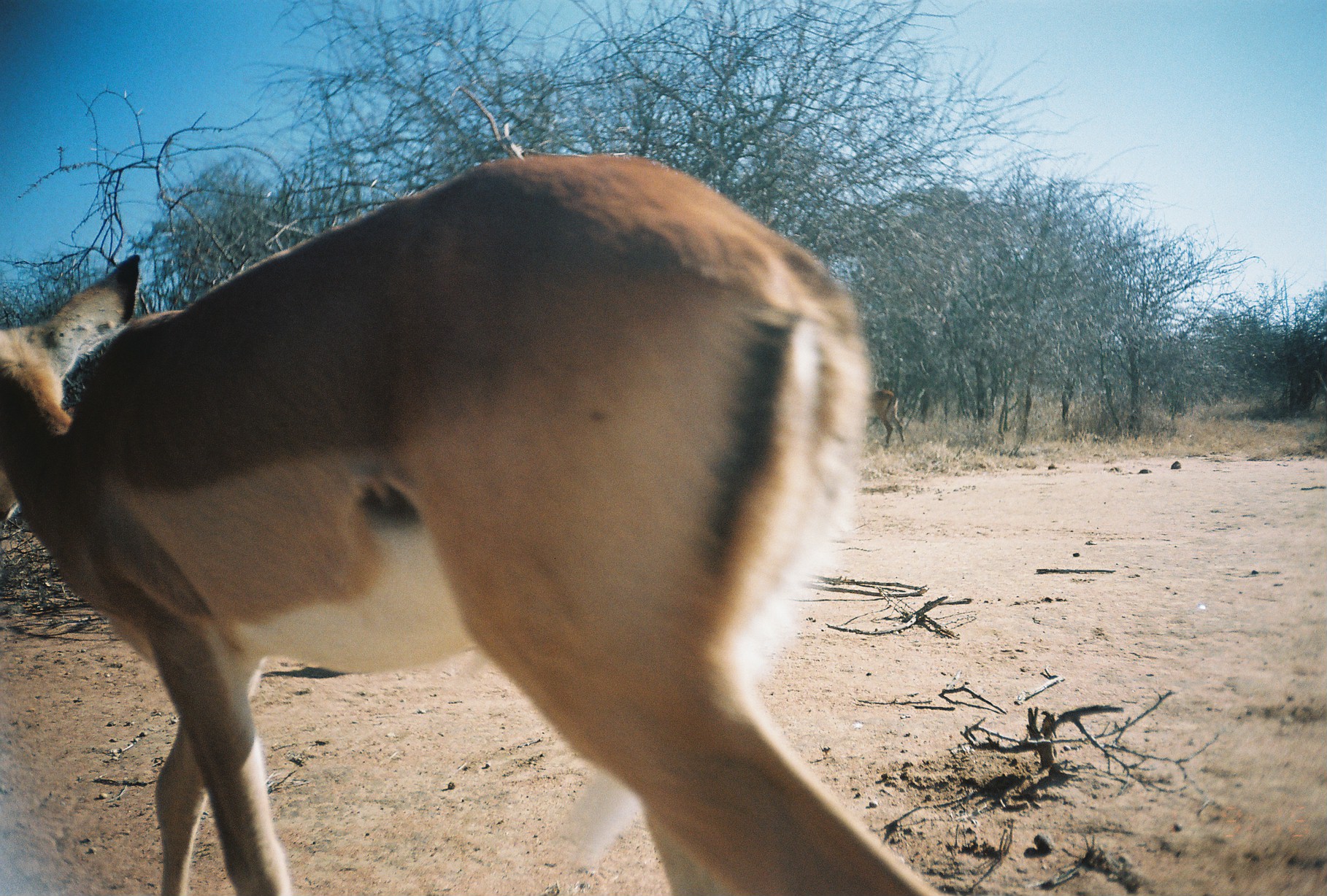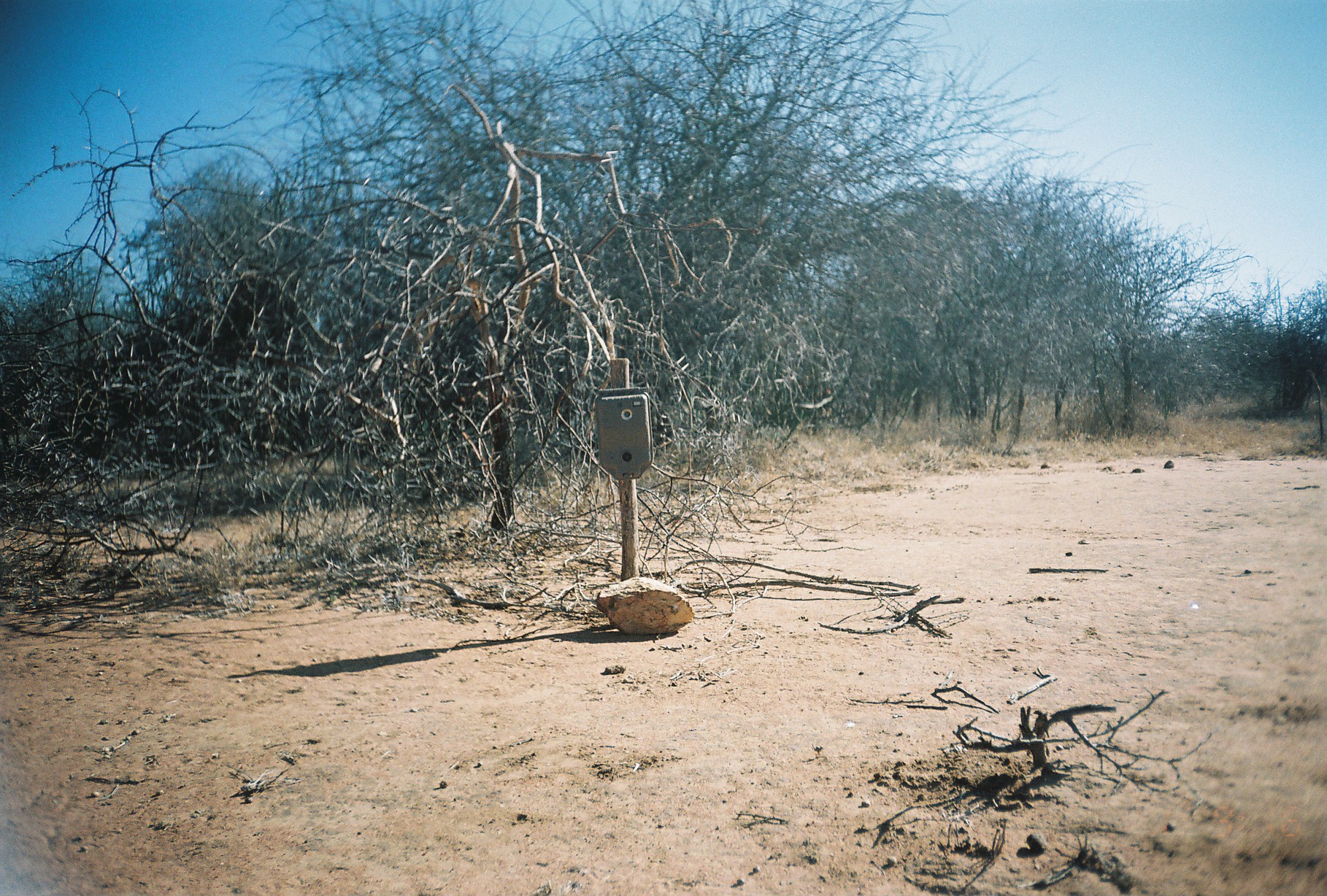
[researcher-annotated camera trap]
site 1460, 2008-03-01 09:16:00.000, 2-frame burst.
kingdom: Animalia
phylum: Chordata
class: Mammalia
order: Artiodactyla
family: Bovidae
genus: Aepyceros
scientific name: Aepyceros melampus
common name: impala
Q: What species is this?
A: Aepyceros melampus (impala).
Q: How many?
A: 1.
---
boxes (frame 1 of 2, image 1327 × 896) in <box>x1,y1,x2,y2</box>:
aepyceros melampus: <box>2,150,939,894</box>; <box>865,390,905,448</box>